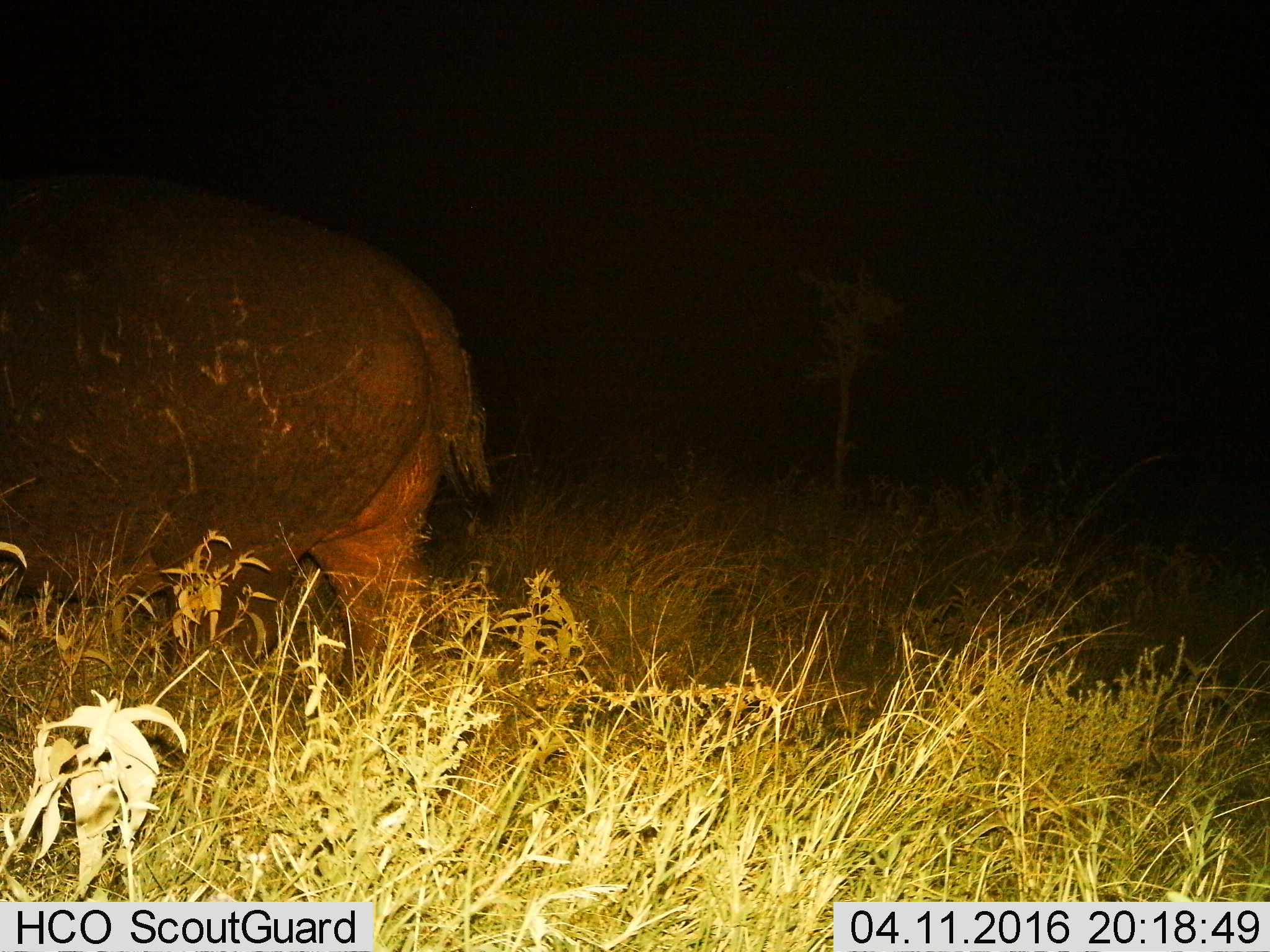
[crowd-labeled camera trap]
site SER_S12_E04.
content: unidentified animal